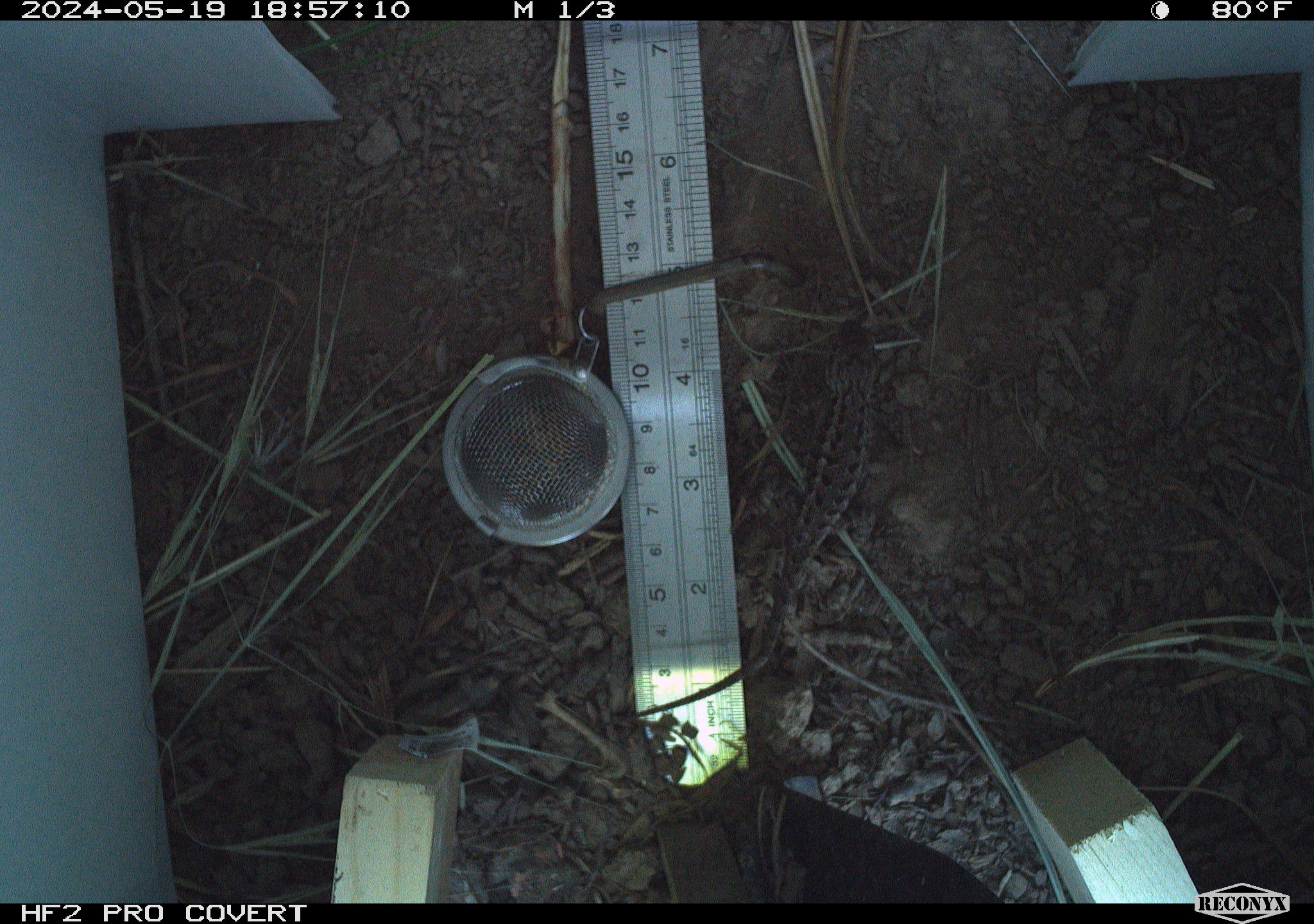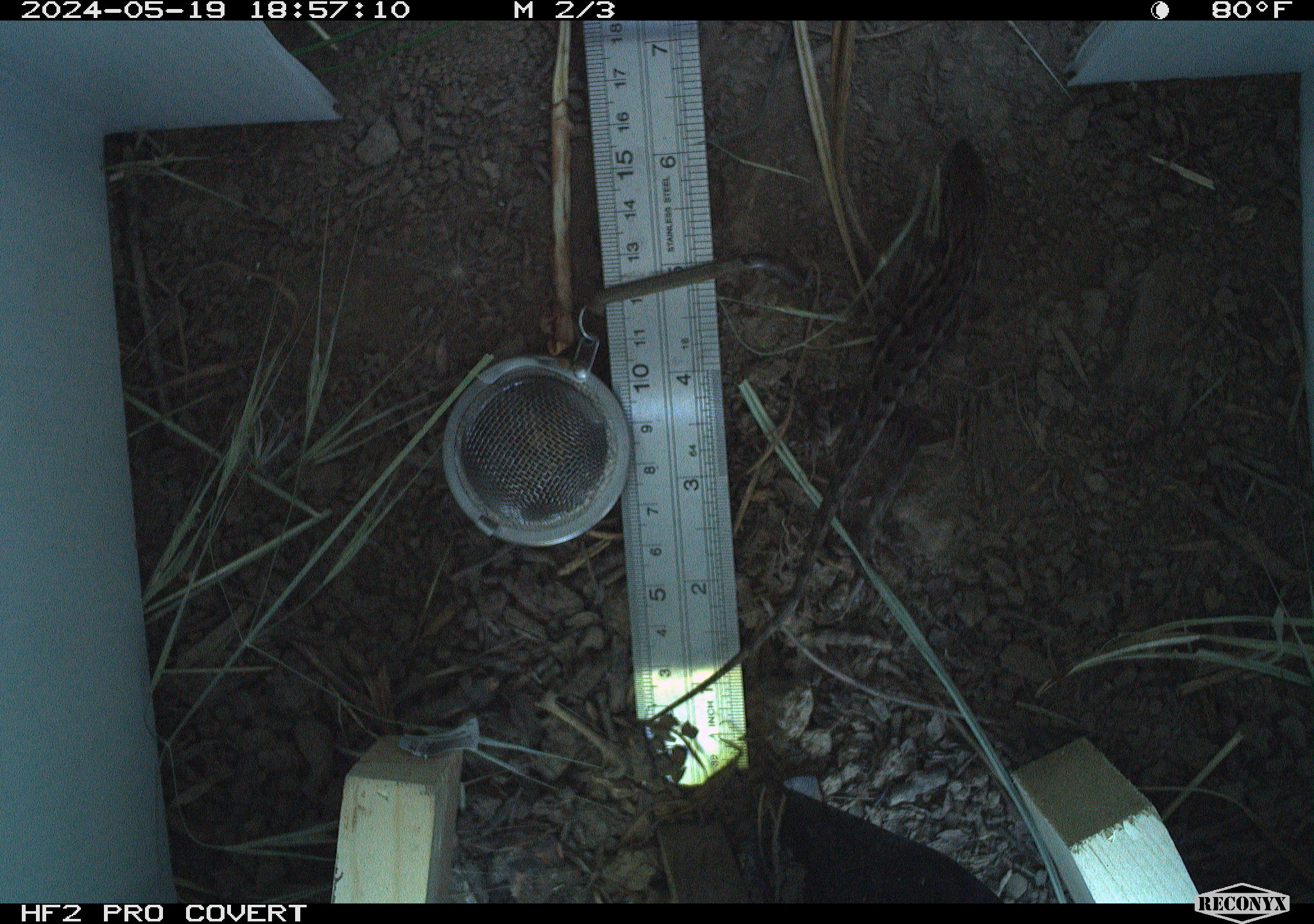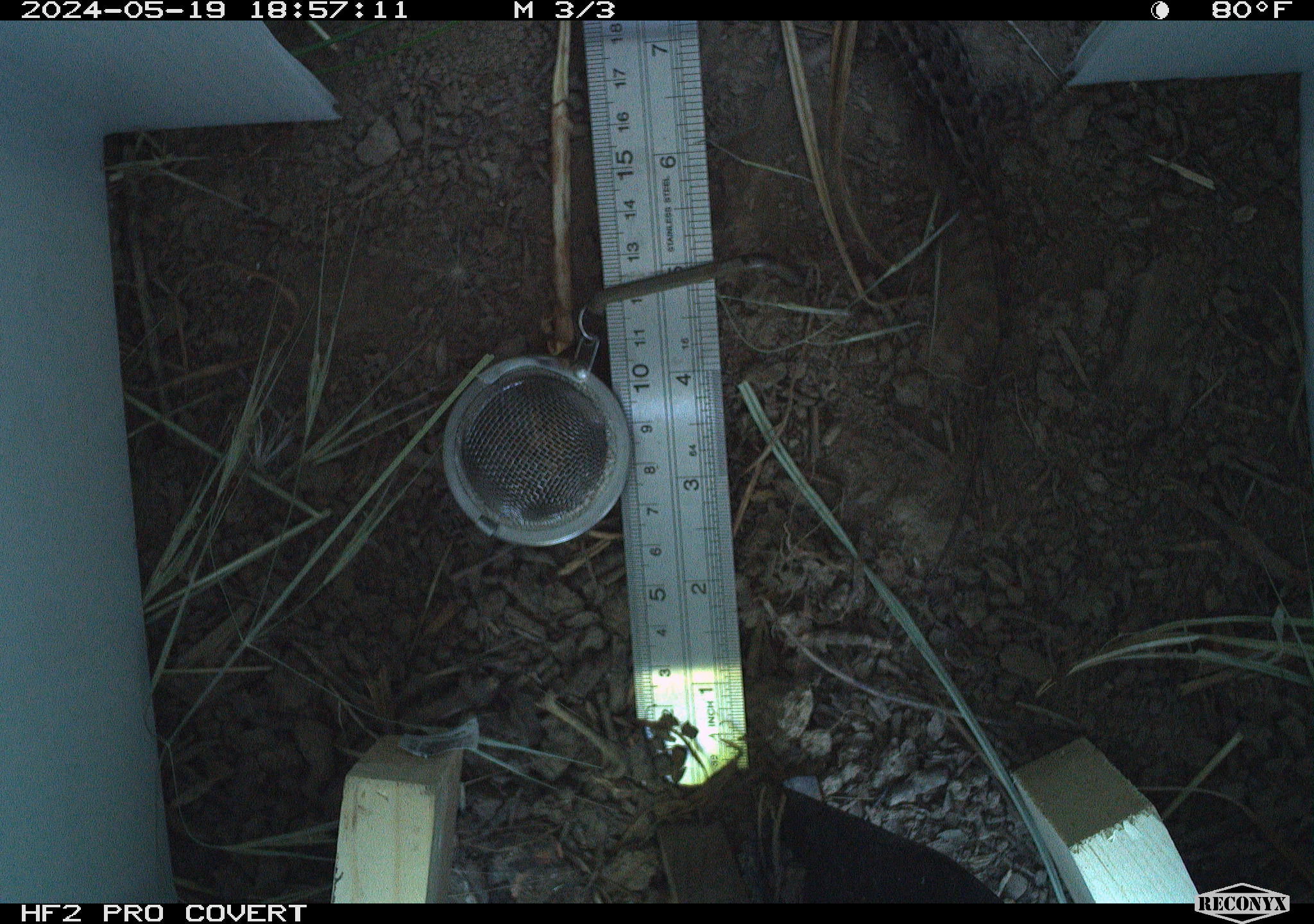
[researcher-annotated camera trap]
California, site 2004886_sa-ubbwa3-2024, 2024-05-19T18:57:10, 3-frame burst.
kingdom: Animalia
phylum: Chordata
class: Reptilia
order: Squamata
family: Phrynosomatidae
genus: Sceloporus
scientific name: Sceloporus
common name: spiny lizards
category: sceloporus species